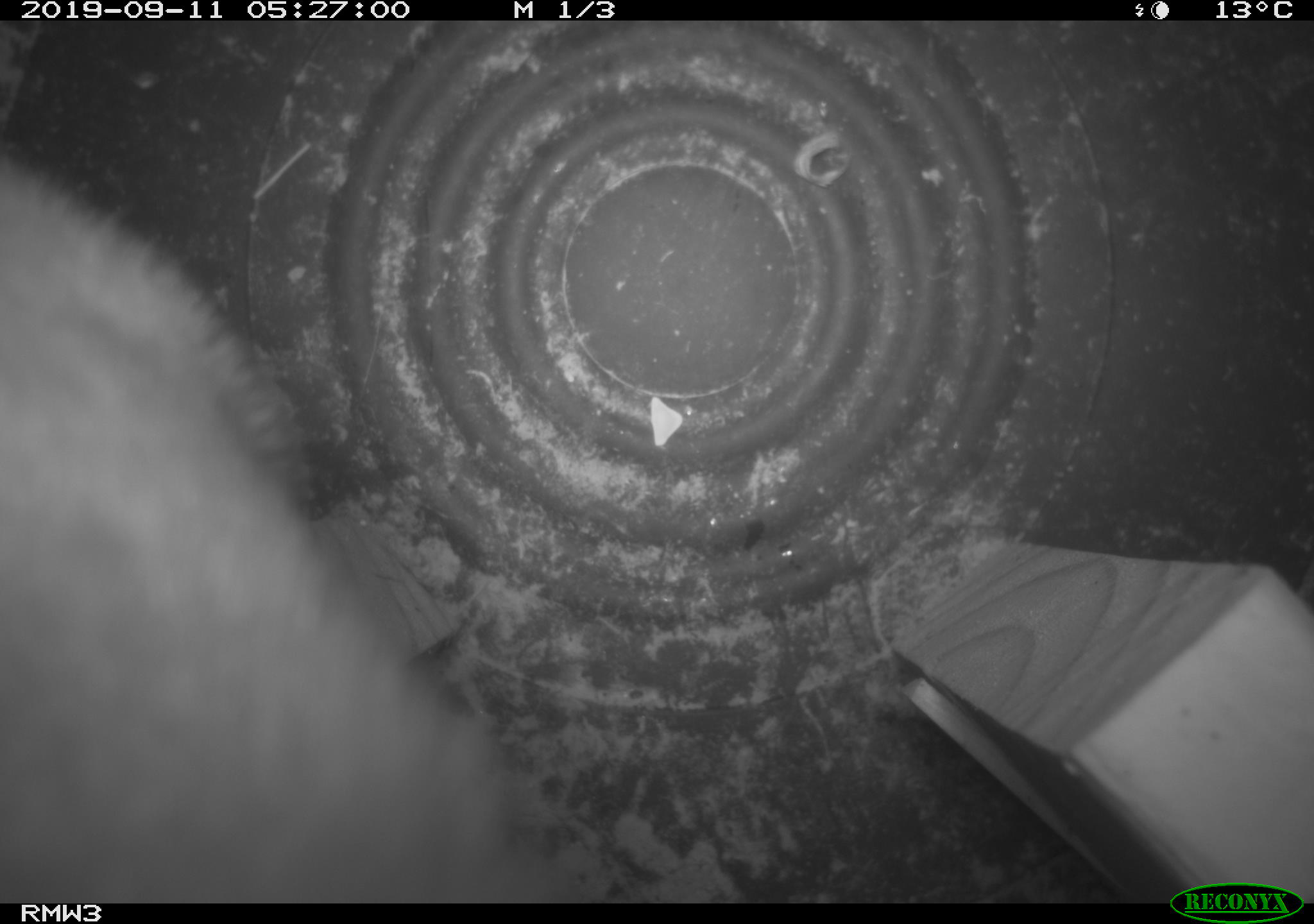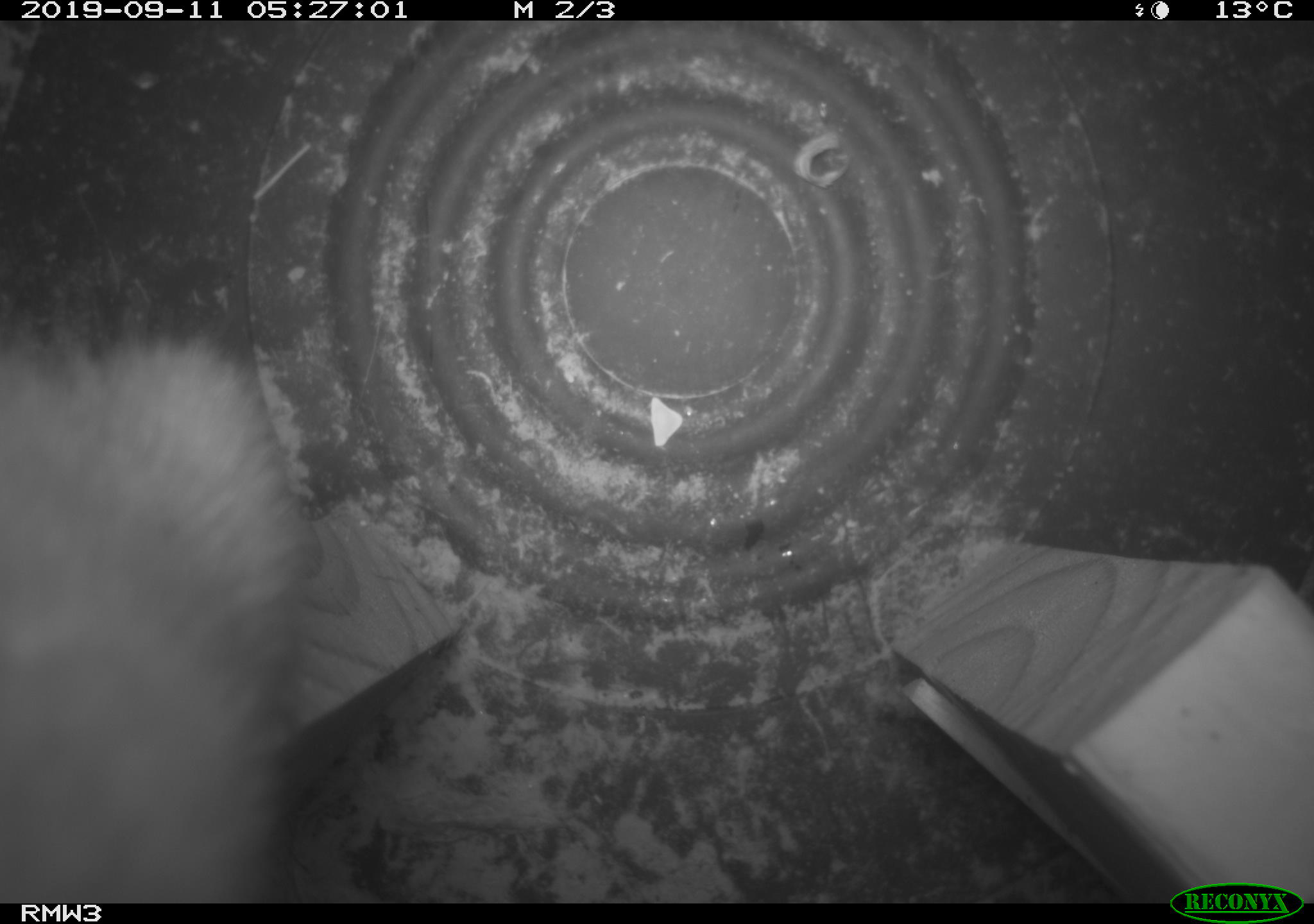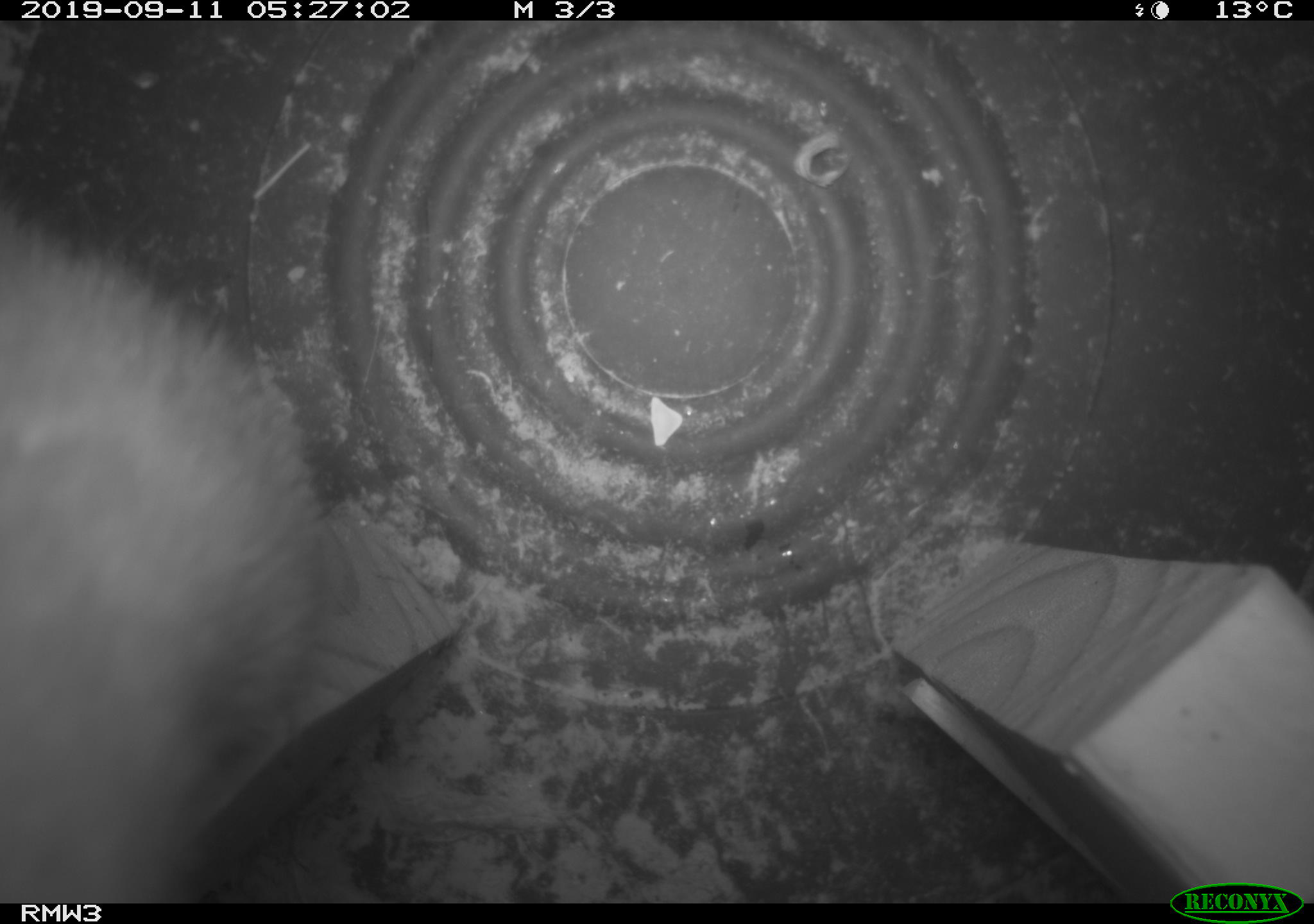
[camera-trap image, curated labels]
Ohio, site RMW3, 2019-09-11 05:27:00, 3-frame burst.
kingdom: Animalia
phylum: Chordata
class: Mammalia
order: Carnivora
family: Mustelidae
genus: Neogale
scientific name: Neogale frenata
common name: long-tailed weasel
Long-tailed weasel (Neogale frenata).